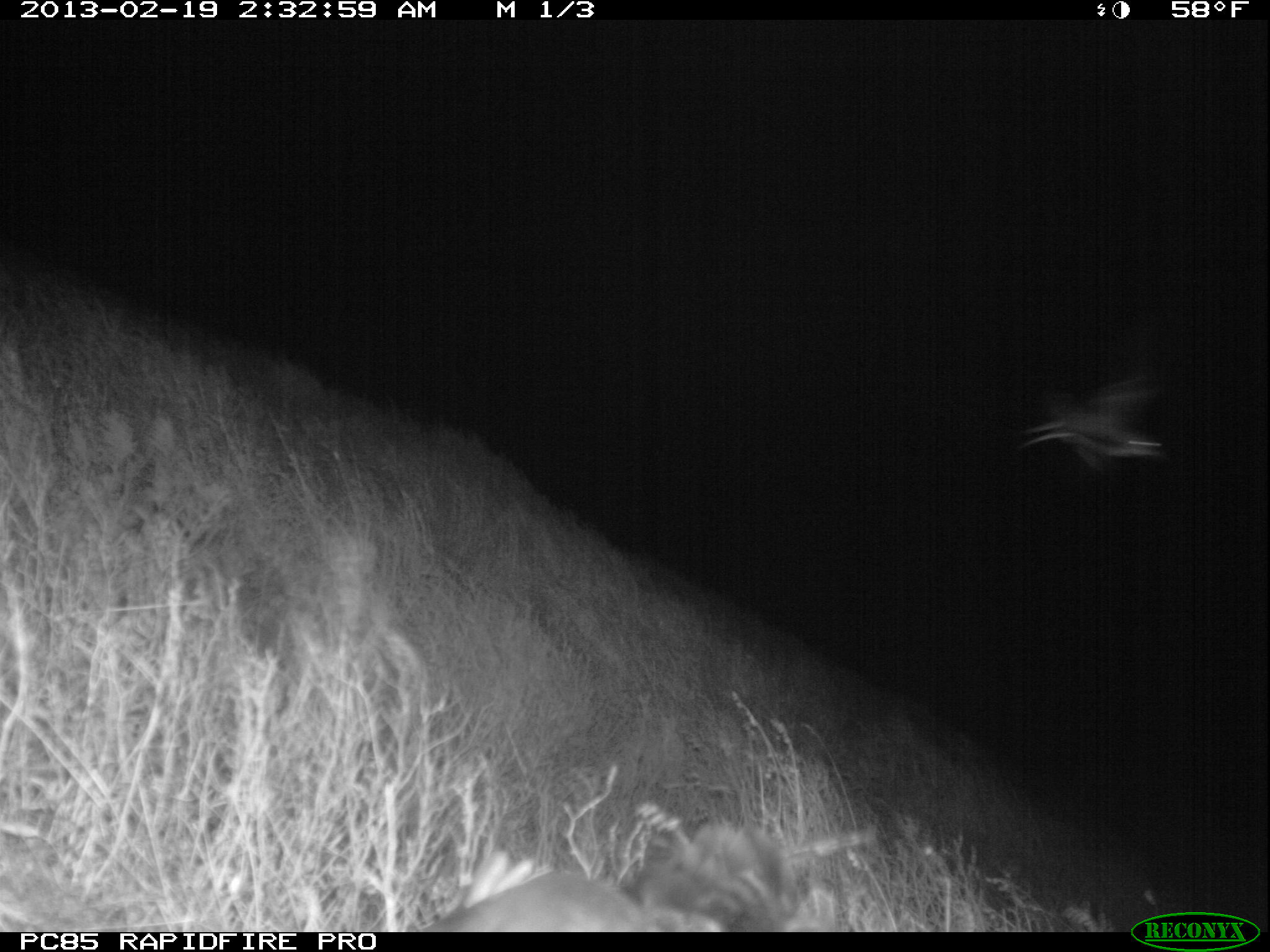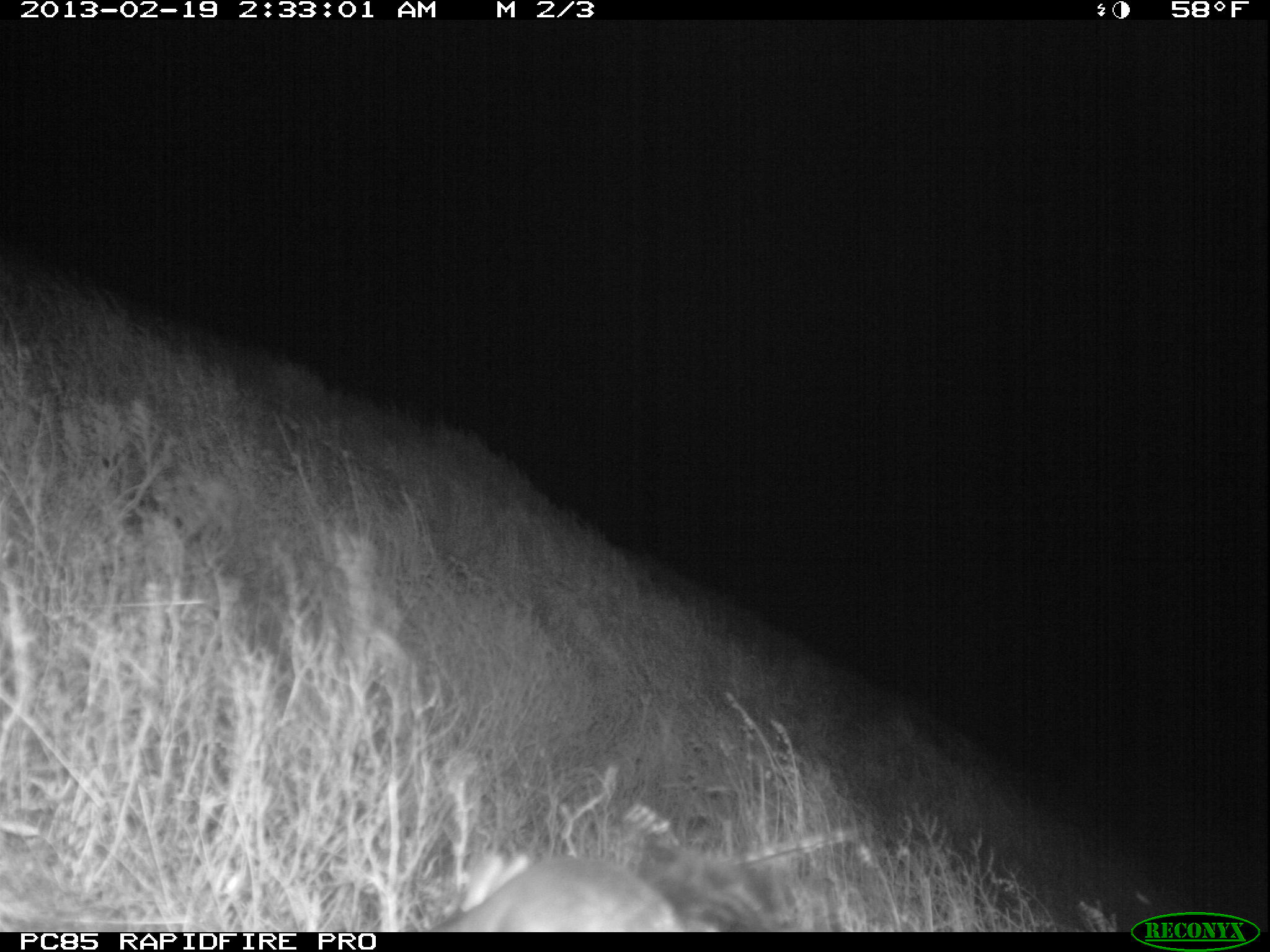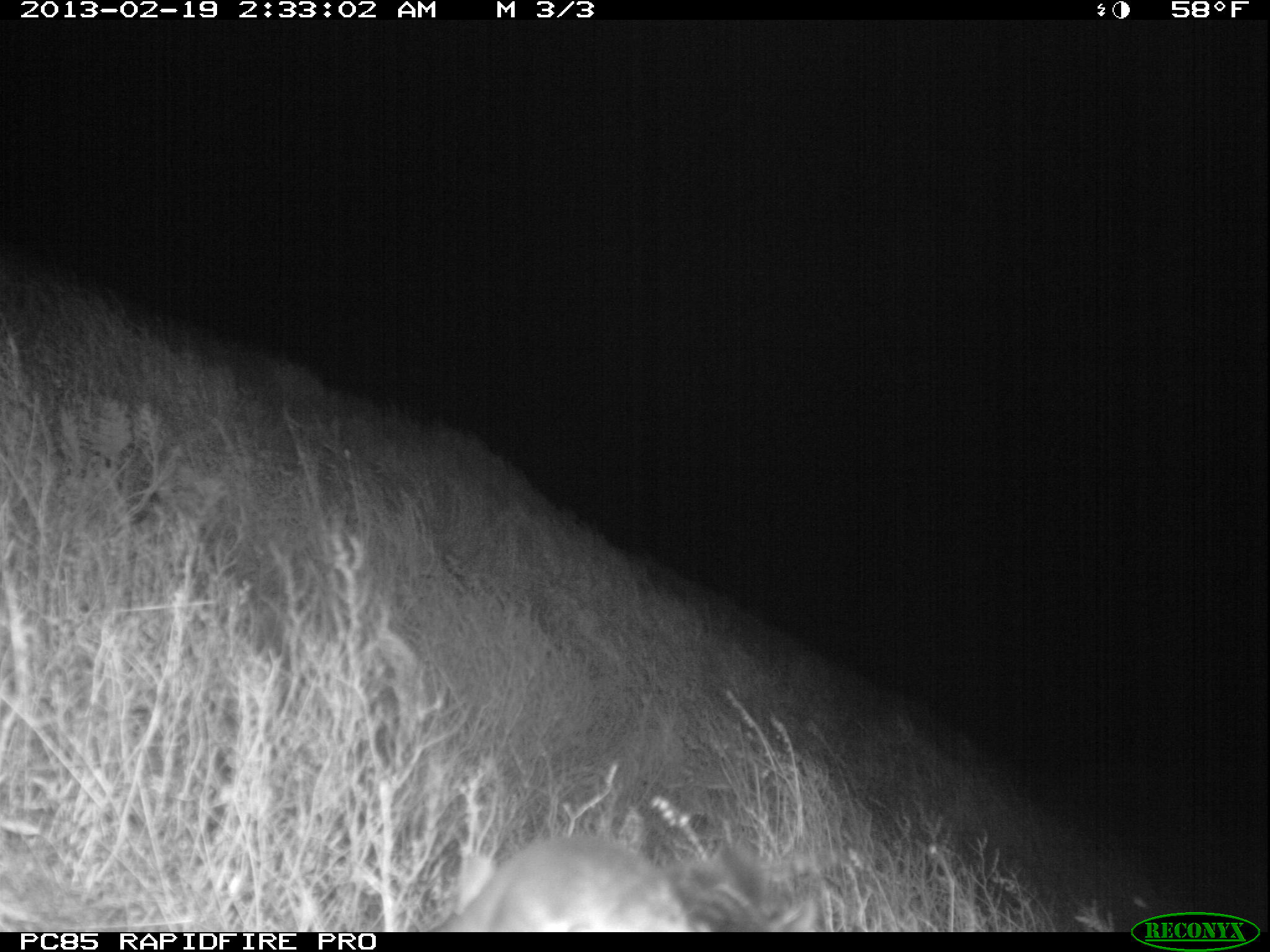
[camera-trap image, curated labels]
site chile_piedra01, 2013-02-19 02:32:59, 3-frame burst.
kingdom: Animalia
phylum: Chordata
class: Aves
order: Procellariiformes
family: Procellariidae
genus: Calonectris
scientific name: Calonectris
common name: shearwater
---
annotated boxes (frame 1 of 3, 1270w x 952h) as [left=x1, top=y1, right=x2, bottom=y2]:
shearwater: [left=430, top=816, right=817, bottom=933]; [left=1011, top=365, right=1168, bottom=482]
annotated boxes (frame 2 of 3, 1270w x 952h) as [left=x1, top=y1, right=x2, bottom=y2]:
shearwater: [left=423, top=835, right=794, bottom=935]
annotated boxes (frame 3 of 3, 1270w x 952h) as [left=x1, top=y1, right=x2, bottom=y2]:
shearwater: [left=434, top=832, right=827, bottom=933]